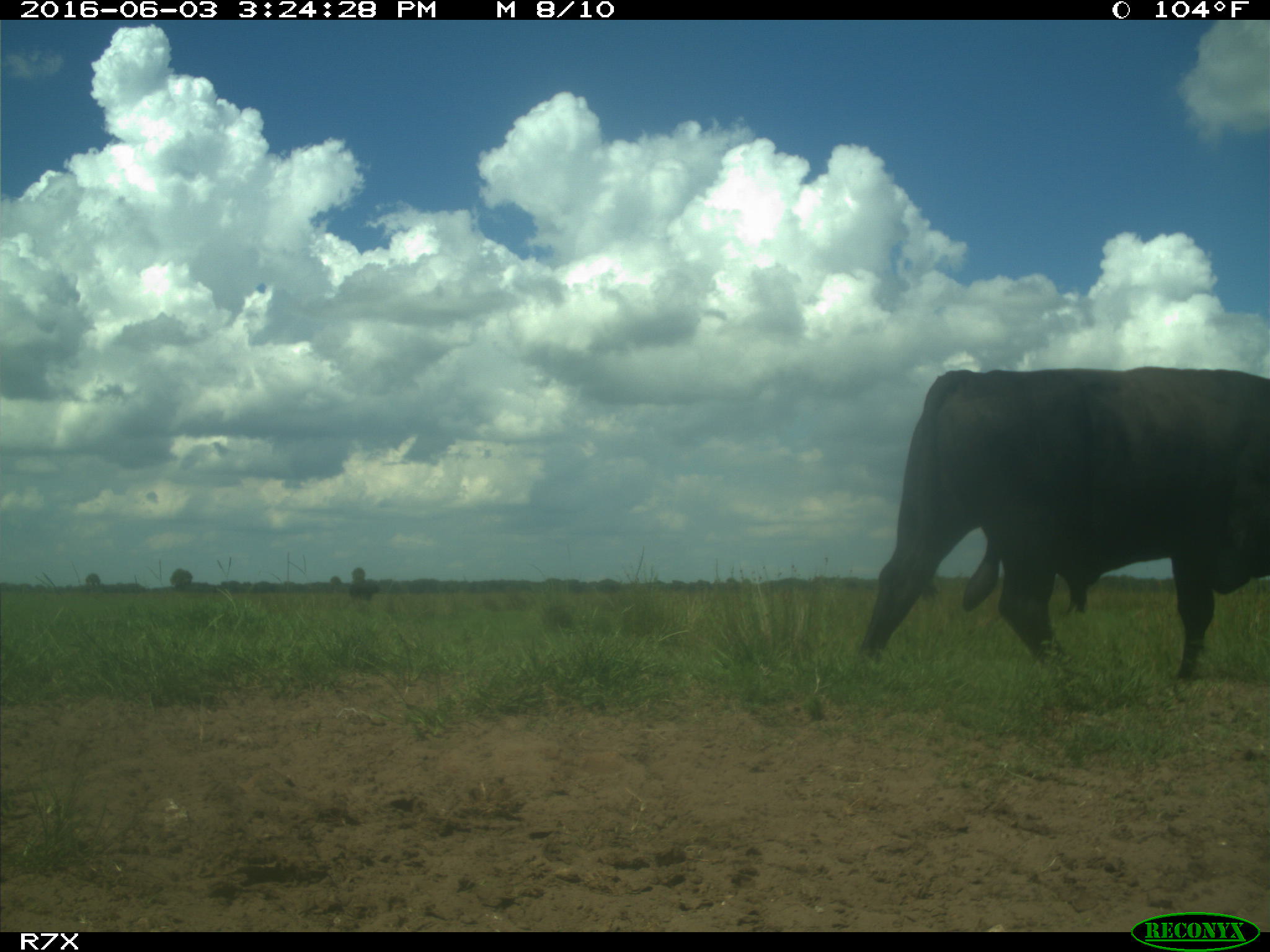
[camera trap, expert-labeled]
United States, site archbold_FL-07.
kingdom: Animalia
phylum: Chordata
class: Mammalia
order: Artiodactyla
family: Bovidae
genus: Bos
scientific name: Bos taurus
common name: domestic cow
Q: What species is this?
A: Bos taurus (domestic cow).